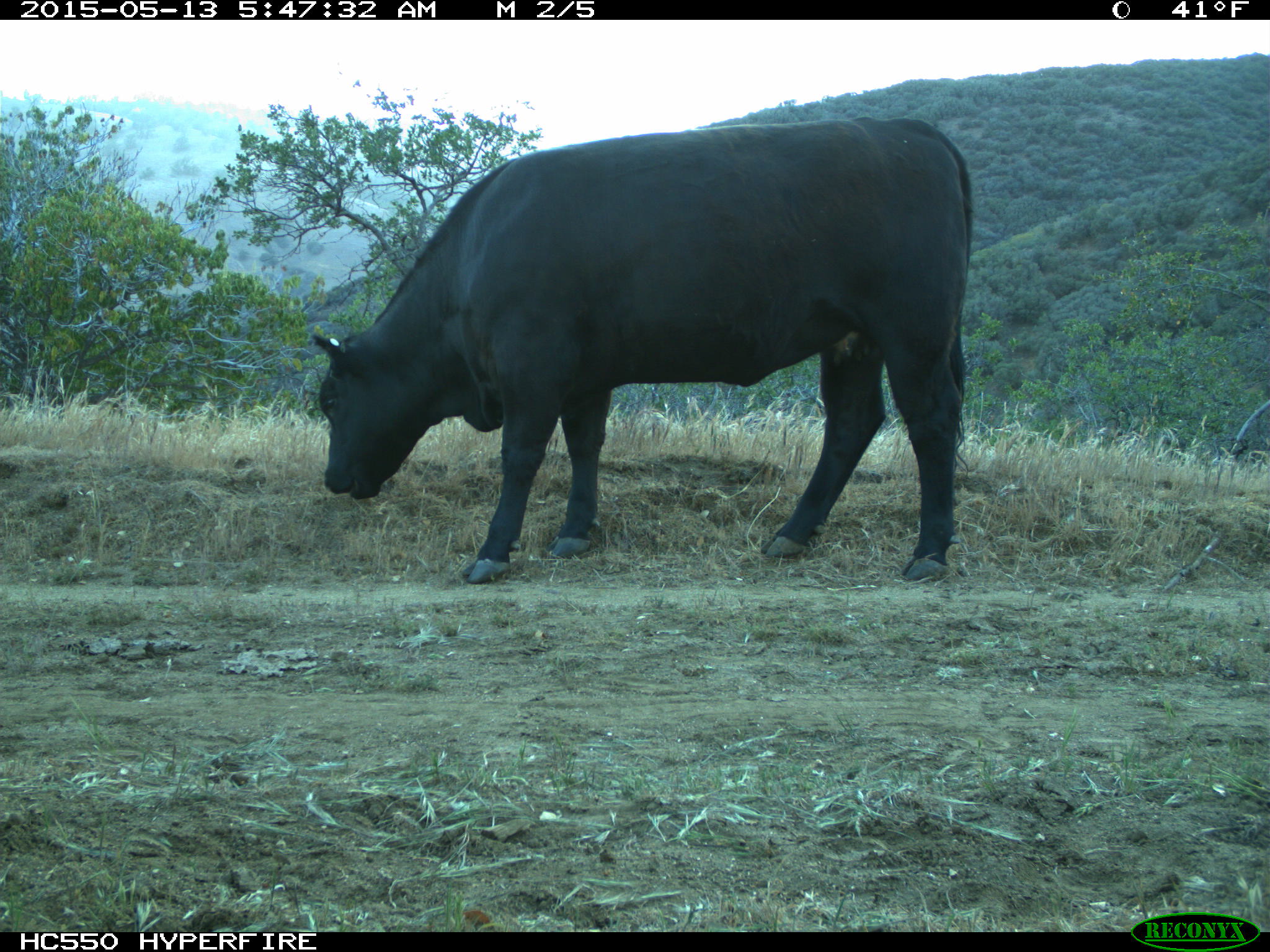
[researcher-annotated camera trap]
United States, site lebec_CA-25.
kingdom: Animalia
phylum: Chordata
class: Mammalia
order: Artiodactyla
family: Bovidae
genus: Bos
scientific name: Bos taurus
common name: domestic cow